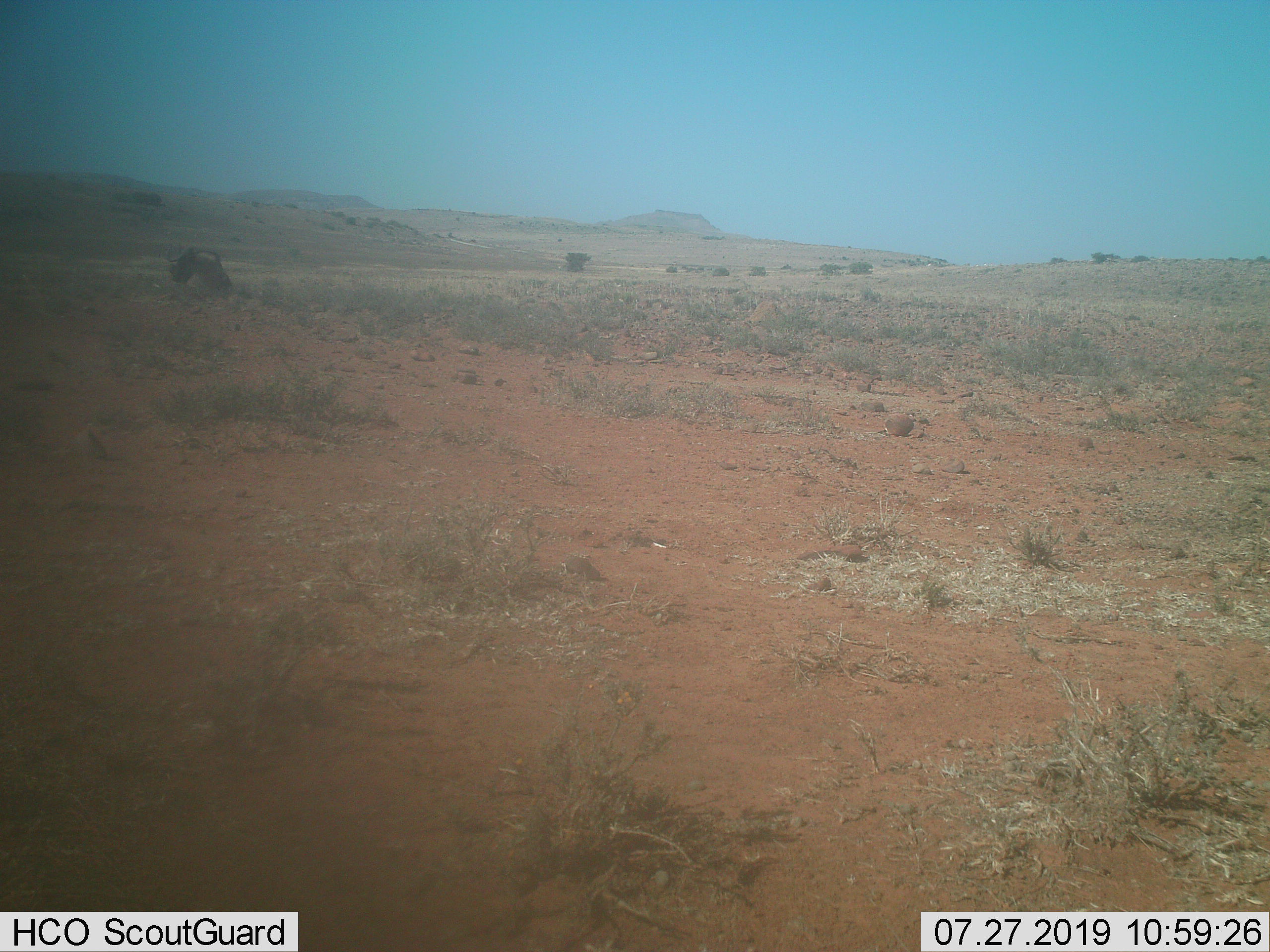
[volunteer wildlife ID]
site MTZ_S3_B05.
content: unidentified animal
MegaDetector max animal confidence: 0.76